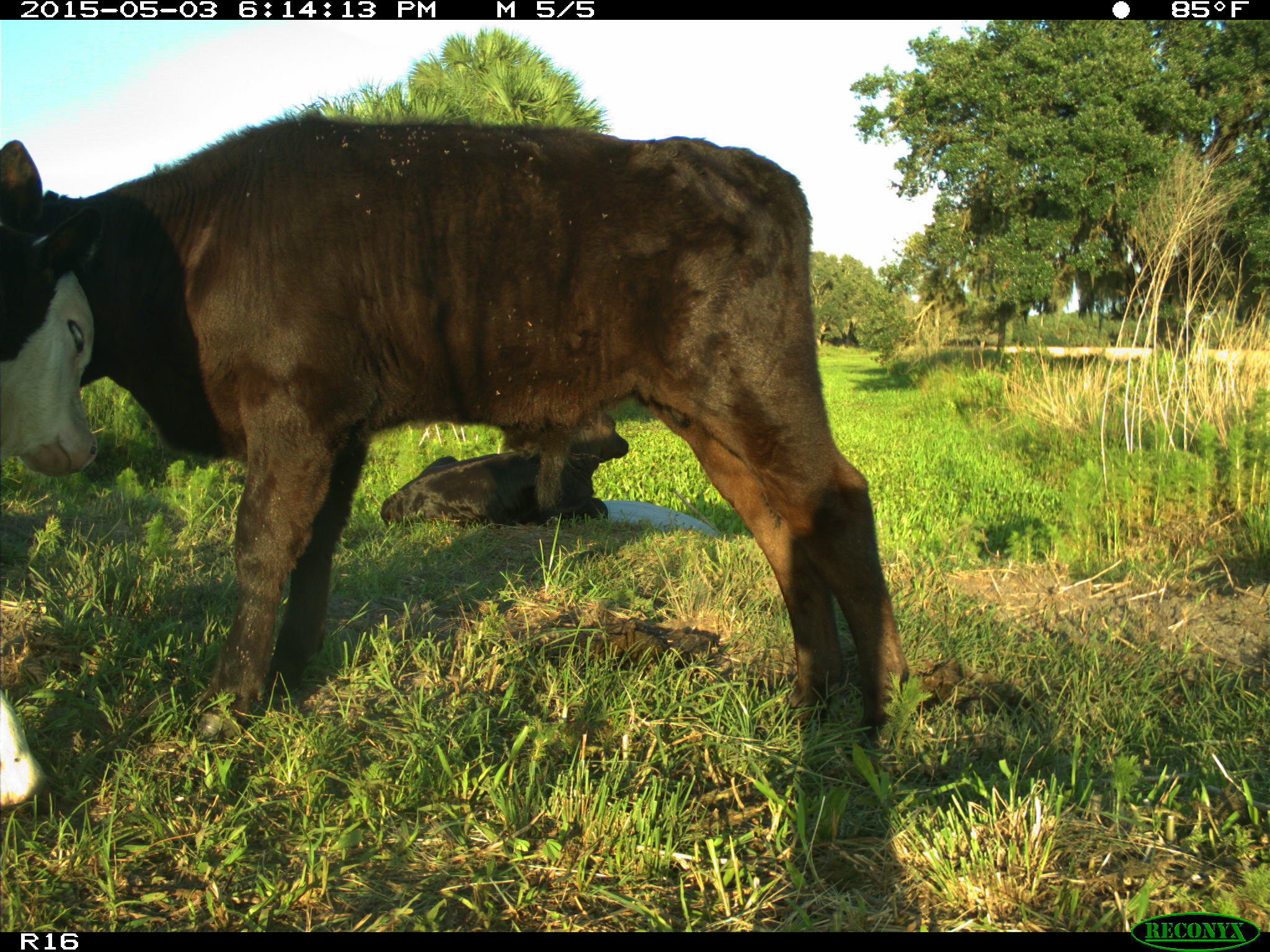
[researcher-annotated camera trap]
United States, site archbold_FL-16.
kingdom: Animalia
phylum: Chordata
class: Mammalia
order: Artiodactyla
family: Bovidae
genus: Bos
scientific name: Bos taurus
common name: domestic cow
Bos taurus (domestic cow).